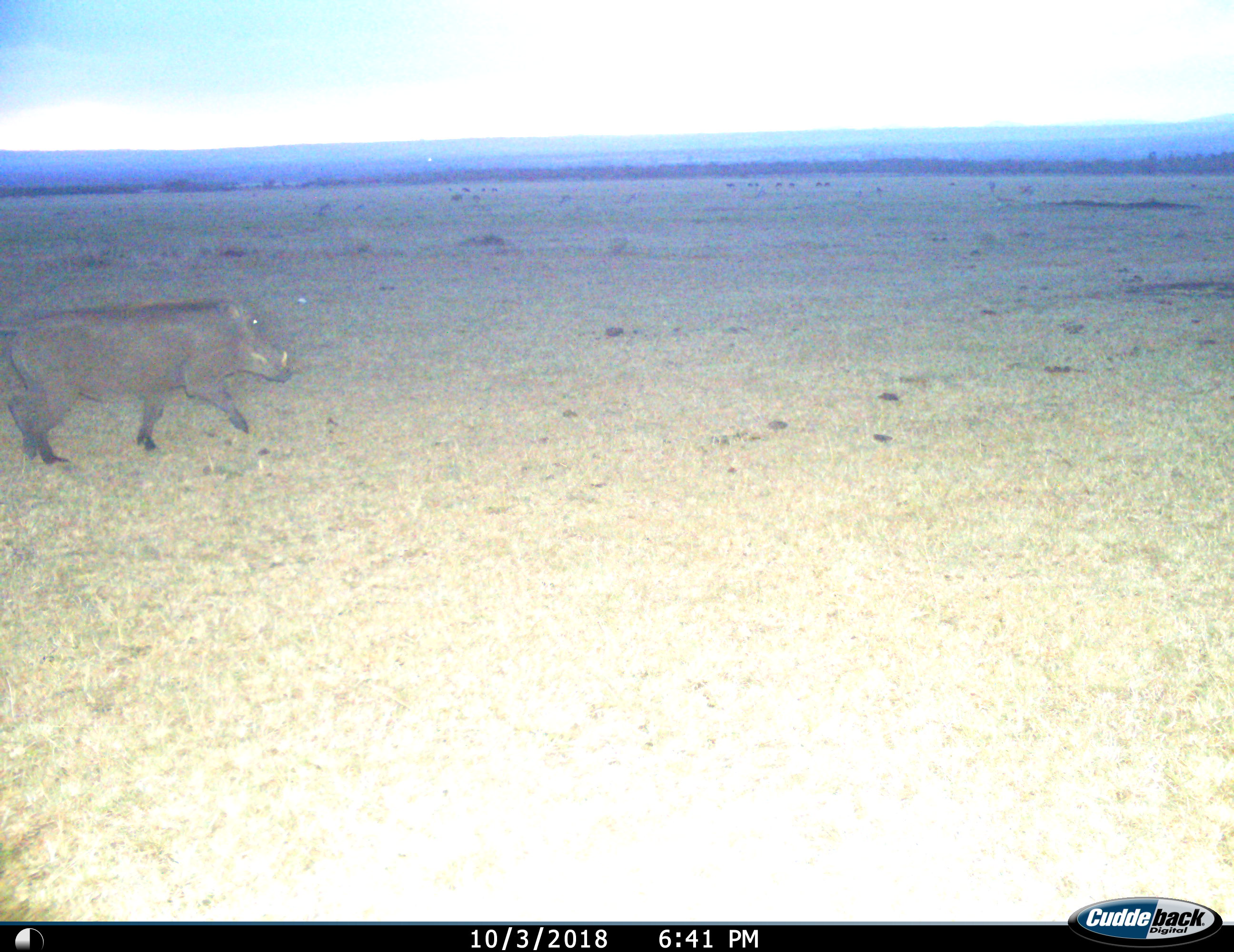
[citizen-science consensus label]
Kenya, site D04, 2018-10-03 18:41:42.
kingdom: Animalia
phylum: Chordata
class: Mammalia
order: Artiodactyla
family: Suidae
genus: Phacochoerus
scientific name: Phacochoerus africanus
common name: warthog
Warthog (Phacochoerus africanus), count 1. Behavior (volunteer vote fractions): standing 0%, resting 0%, moving 100%, interacting 0%. Young present (vote fraction): 0%. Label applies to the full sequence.